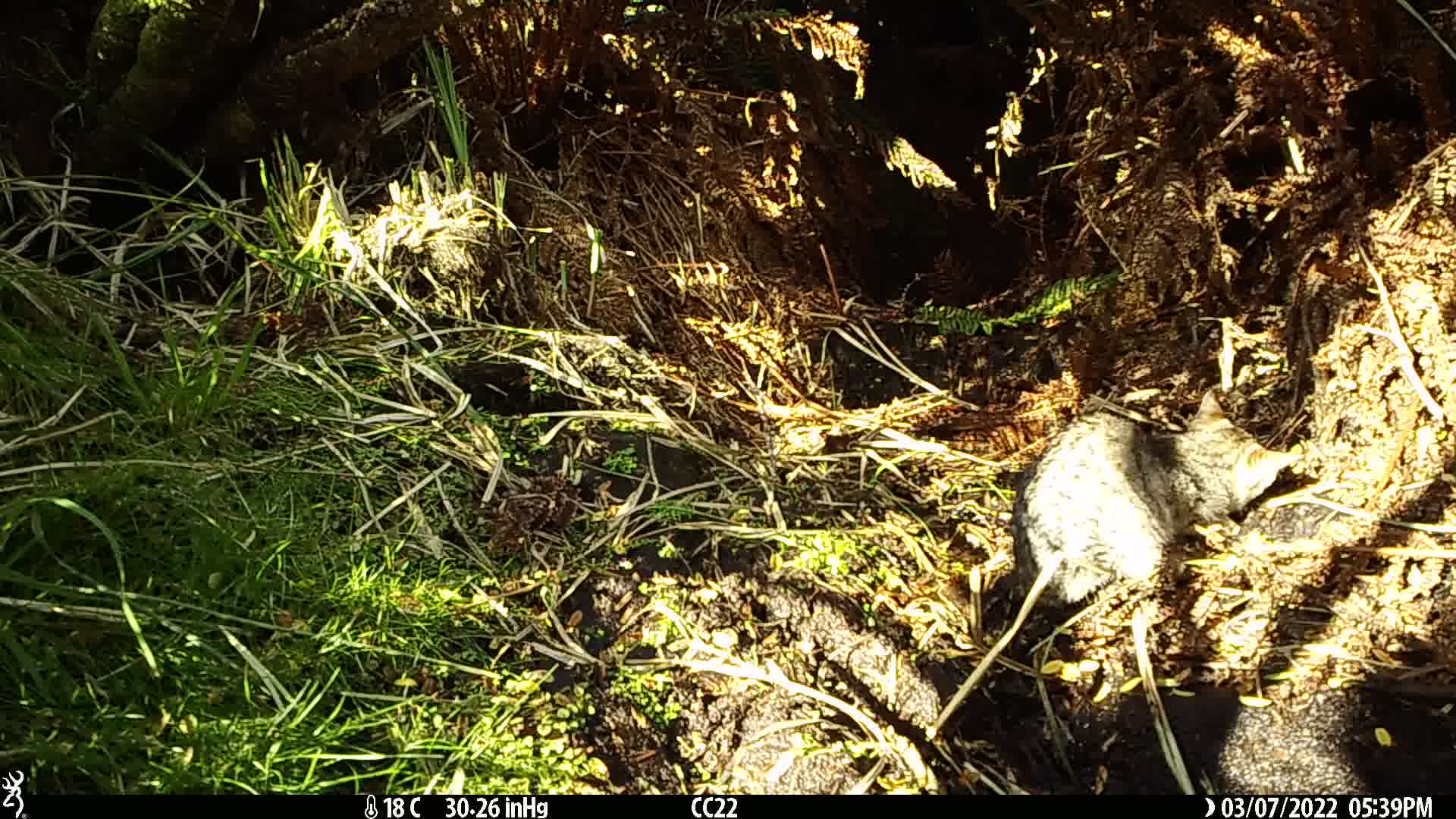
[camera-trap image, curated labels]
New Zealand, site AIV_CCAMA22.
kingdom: Animalia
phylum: Chordata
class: Mammalia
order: Carnivora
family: Felidae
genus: Felis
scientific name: Felis catus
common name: domestic cat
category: cat